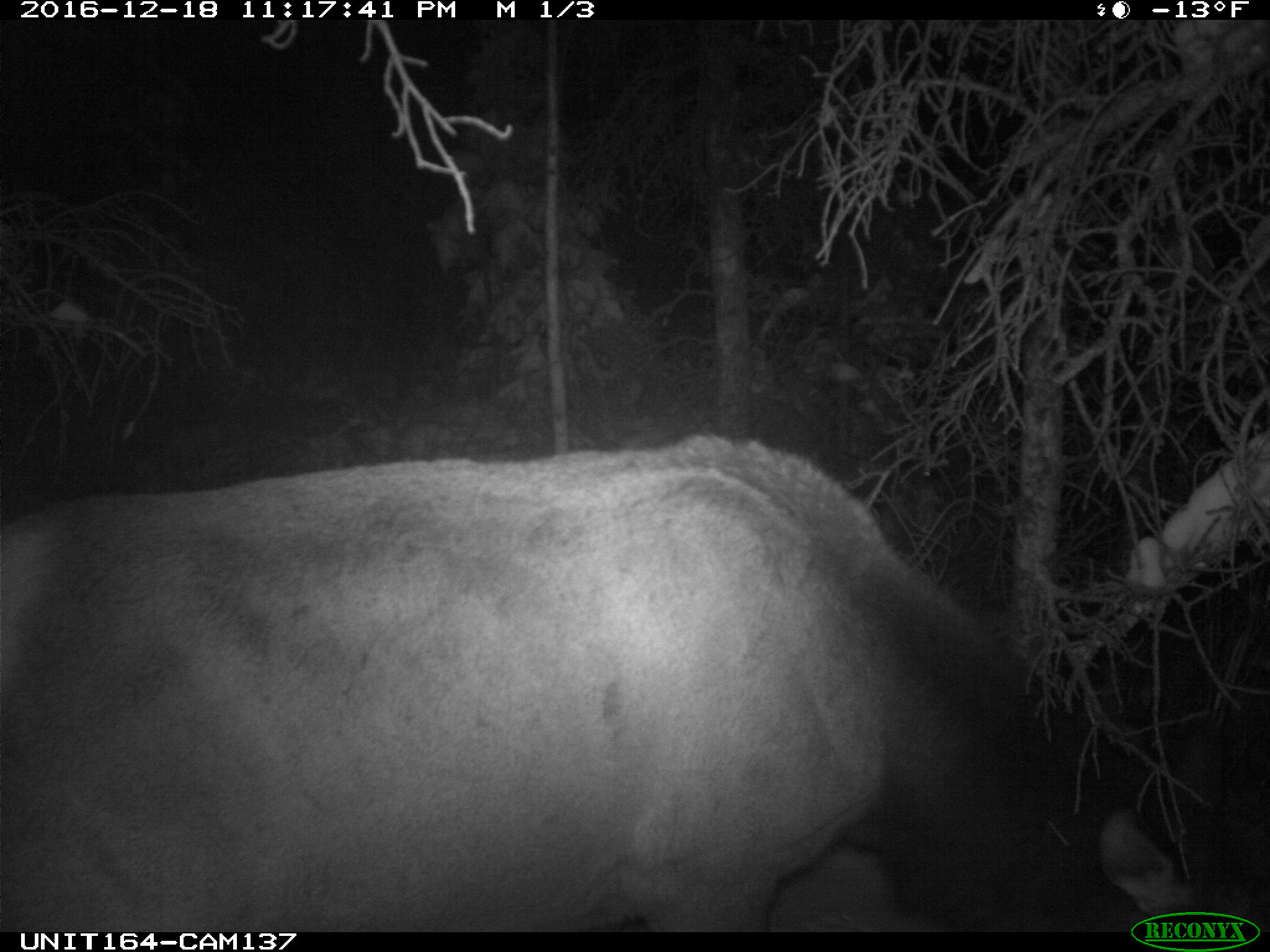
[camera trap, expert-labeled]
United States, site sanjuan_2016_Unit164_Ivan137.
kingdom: Animalia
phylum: Chordata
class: Mammalia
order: Artiodactyla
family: Cervidae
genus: Cervus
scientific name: Cervus elaphus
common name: red deer